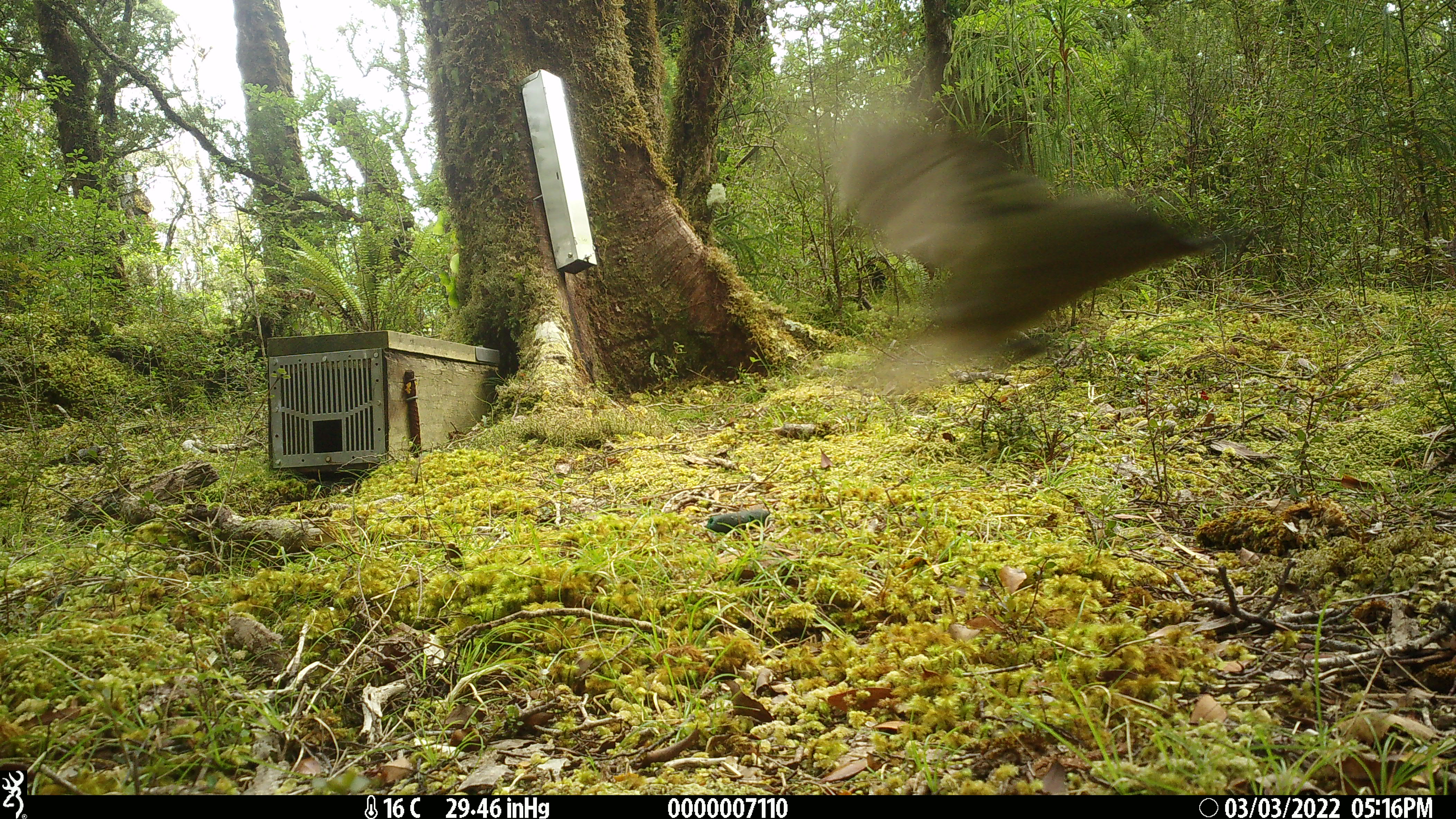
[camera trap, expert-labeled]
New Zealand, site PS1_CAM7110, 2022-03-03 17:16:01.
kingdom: Animalia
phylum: Chordata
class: Aves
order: Passeriformes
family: Meliphagidae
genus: Anthornis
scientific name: Anthornis melanura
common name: new zealand bellbird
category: bellbird